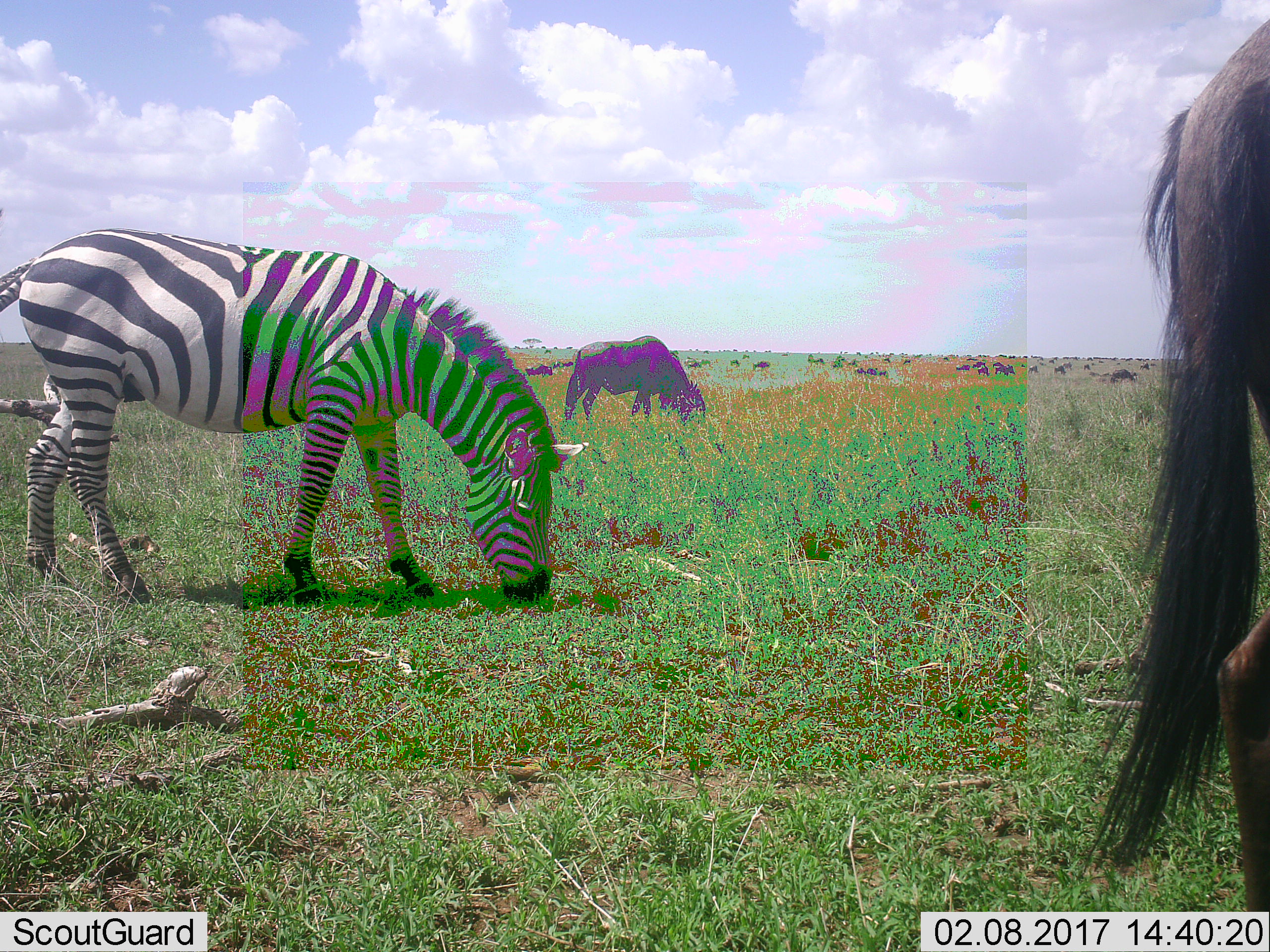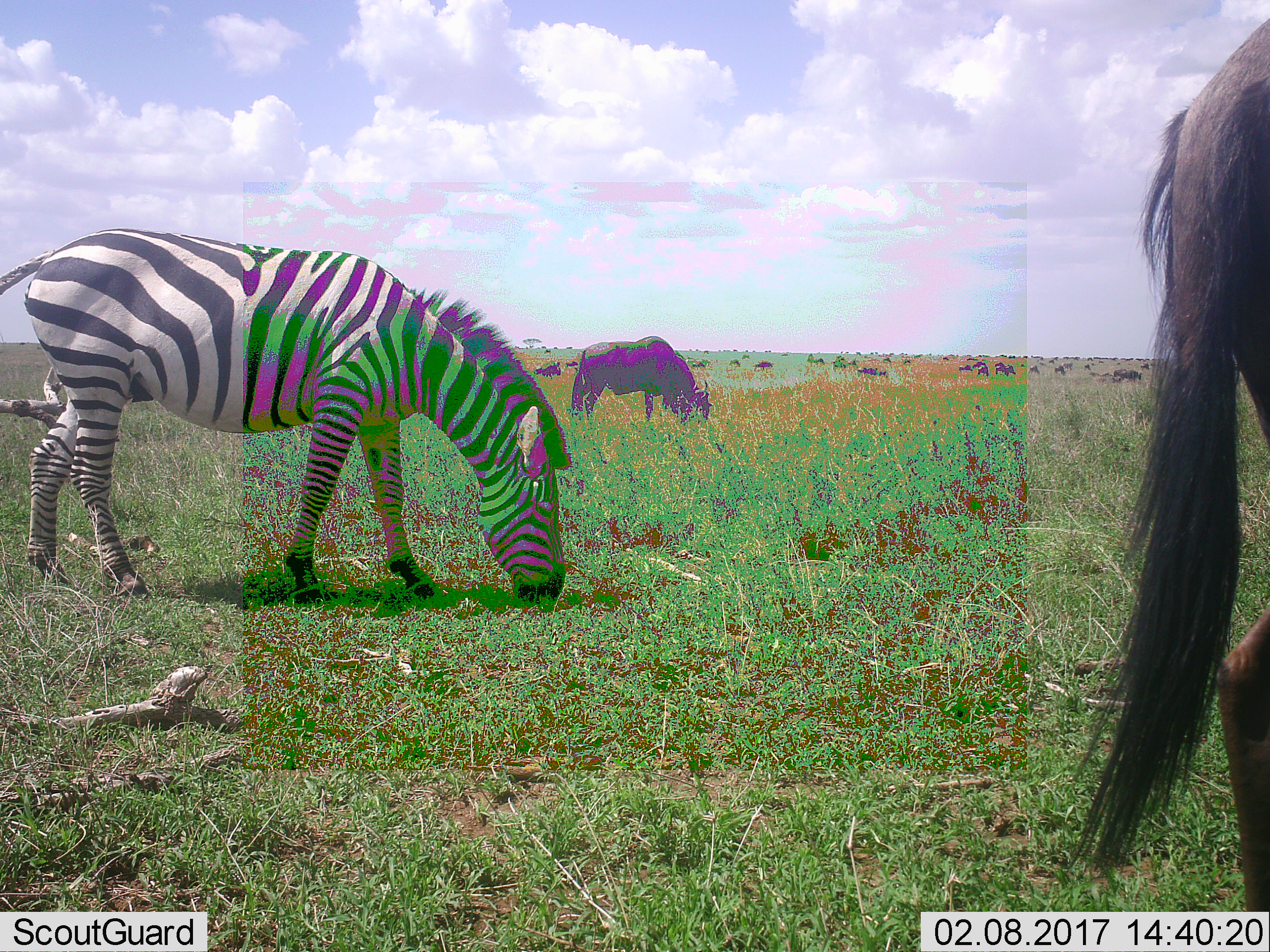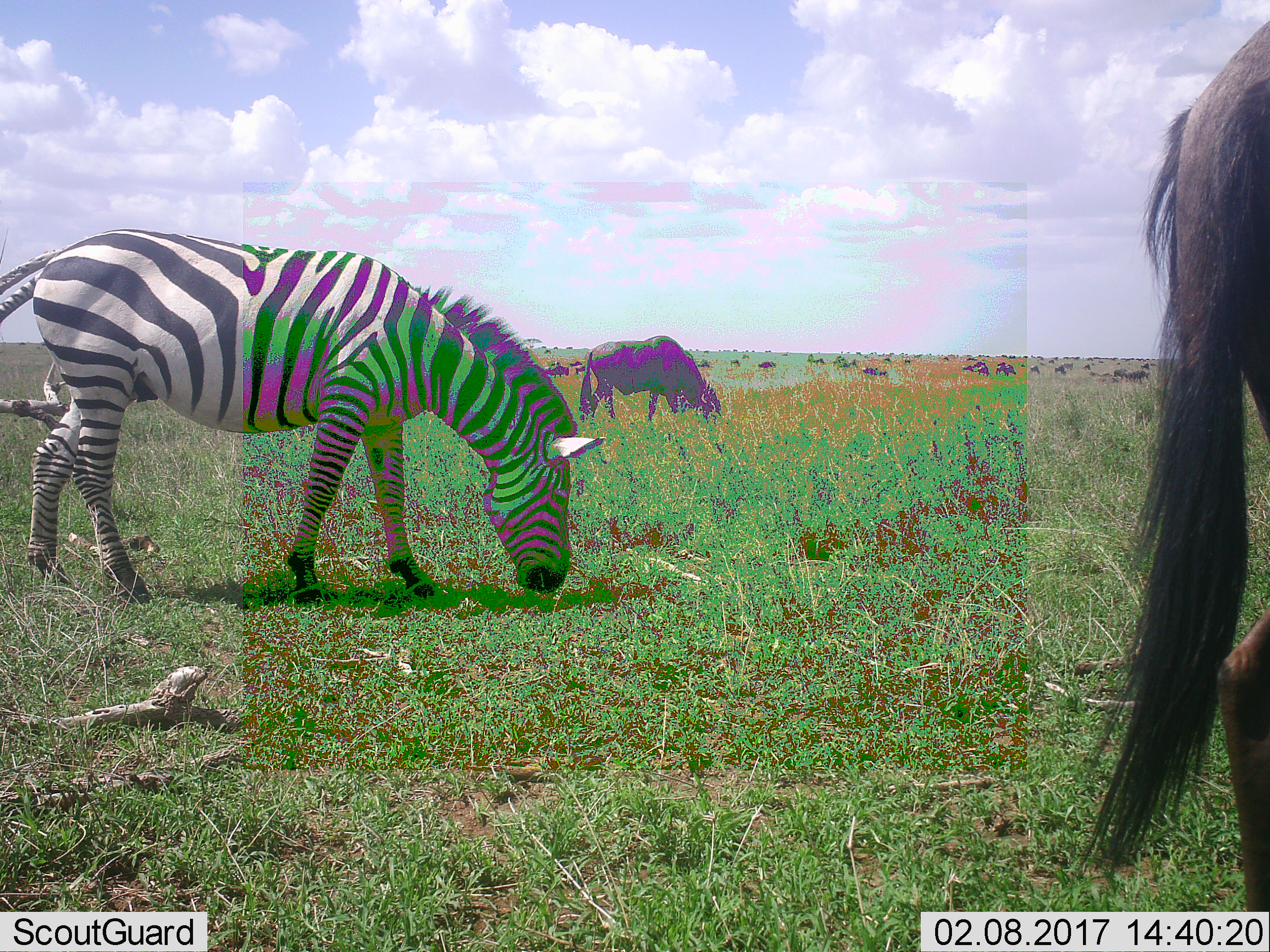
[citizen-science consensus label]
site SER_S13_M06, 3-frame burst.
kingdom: Animalia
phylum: Chordata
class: Mammalia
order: Artiodactyla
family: Bovidae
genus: Connochaetes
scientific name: Connochaetes taurinus taurinus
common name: blue wildebeest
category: wildebeestblue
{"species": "wildebeestblue (blue wildebeest) (Connochaetes taurinus taurinus)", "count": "11-50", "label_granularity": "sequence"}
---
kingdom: Animalia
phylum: Chordata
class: Mammalia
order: Perissodactyla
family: Equidae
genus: Equus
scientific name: Equus quagga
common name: plains zebra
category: zebraplains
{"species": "zebraplains (plains zebra) (Equus quagga)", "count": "1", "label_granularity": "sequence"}